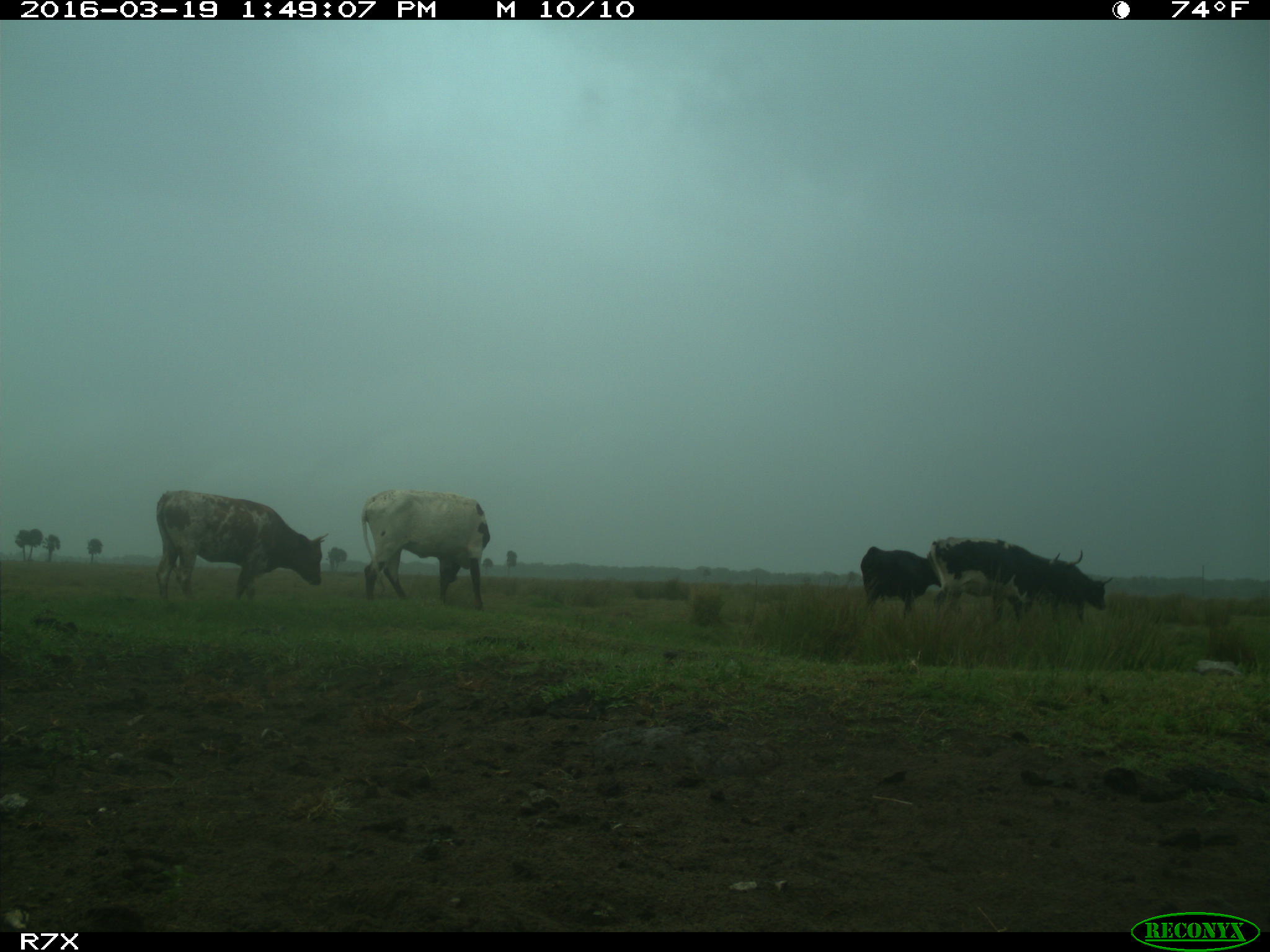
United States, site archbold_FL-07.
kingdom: Animalia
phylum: Chordata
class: Mammalia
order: Artiodactyla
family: Bovidae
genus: Bos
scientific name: Bos taurus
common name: domestic cow